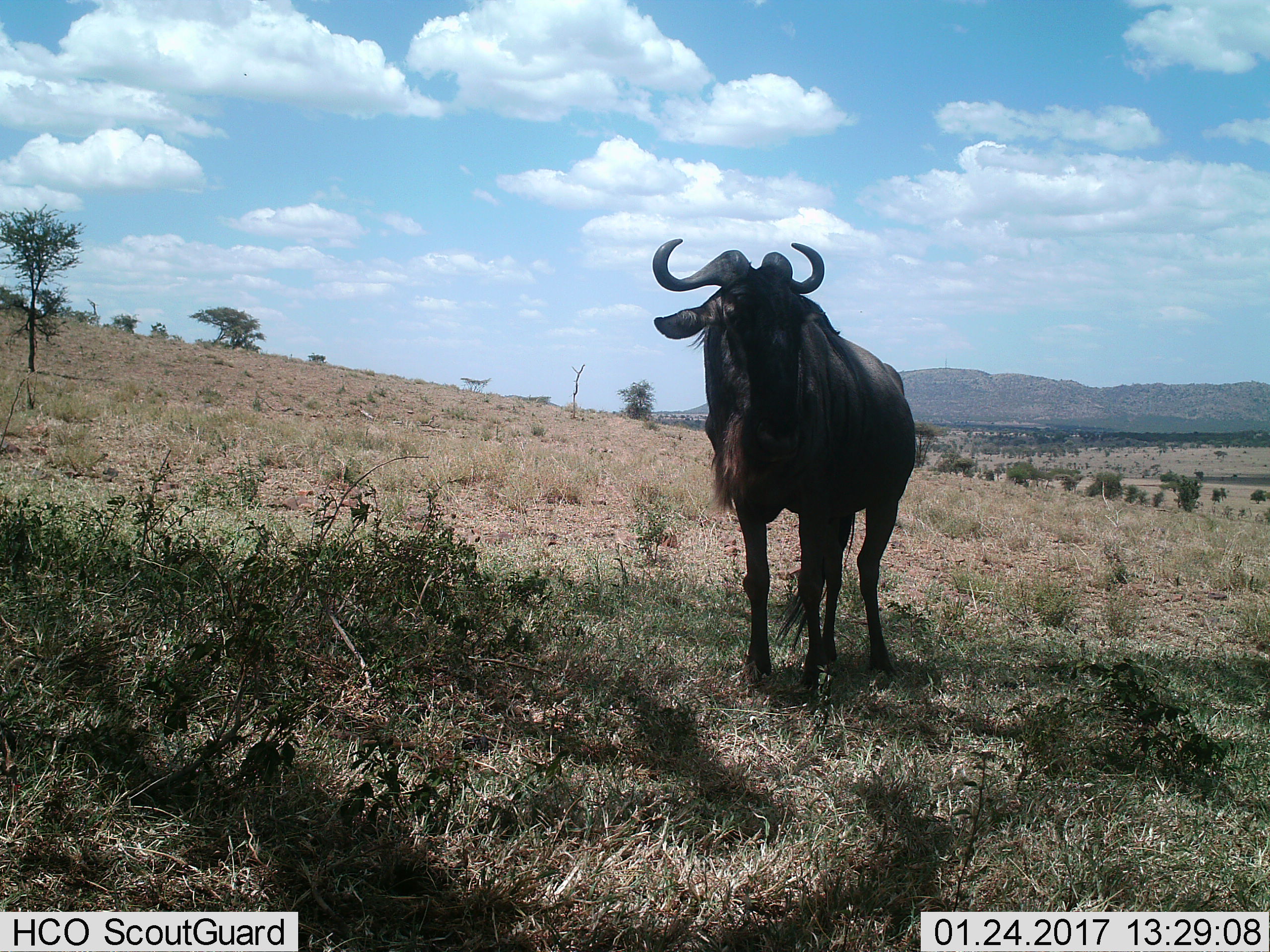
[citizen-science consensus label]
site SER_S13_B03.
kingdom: Animalia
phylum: Chordata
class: Mammalia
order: Artiodactyla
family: Bovidae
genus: Connochaetes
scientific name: Connochaetes taurinus taurinus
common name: blue wildebeest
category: wildebeestblue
Wildebeestblue (blue wildebeest) (Connochaetes taurinus taurinus), count 1. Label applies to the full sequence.